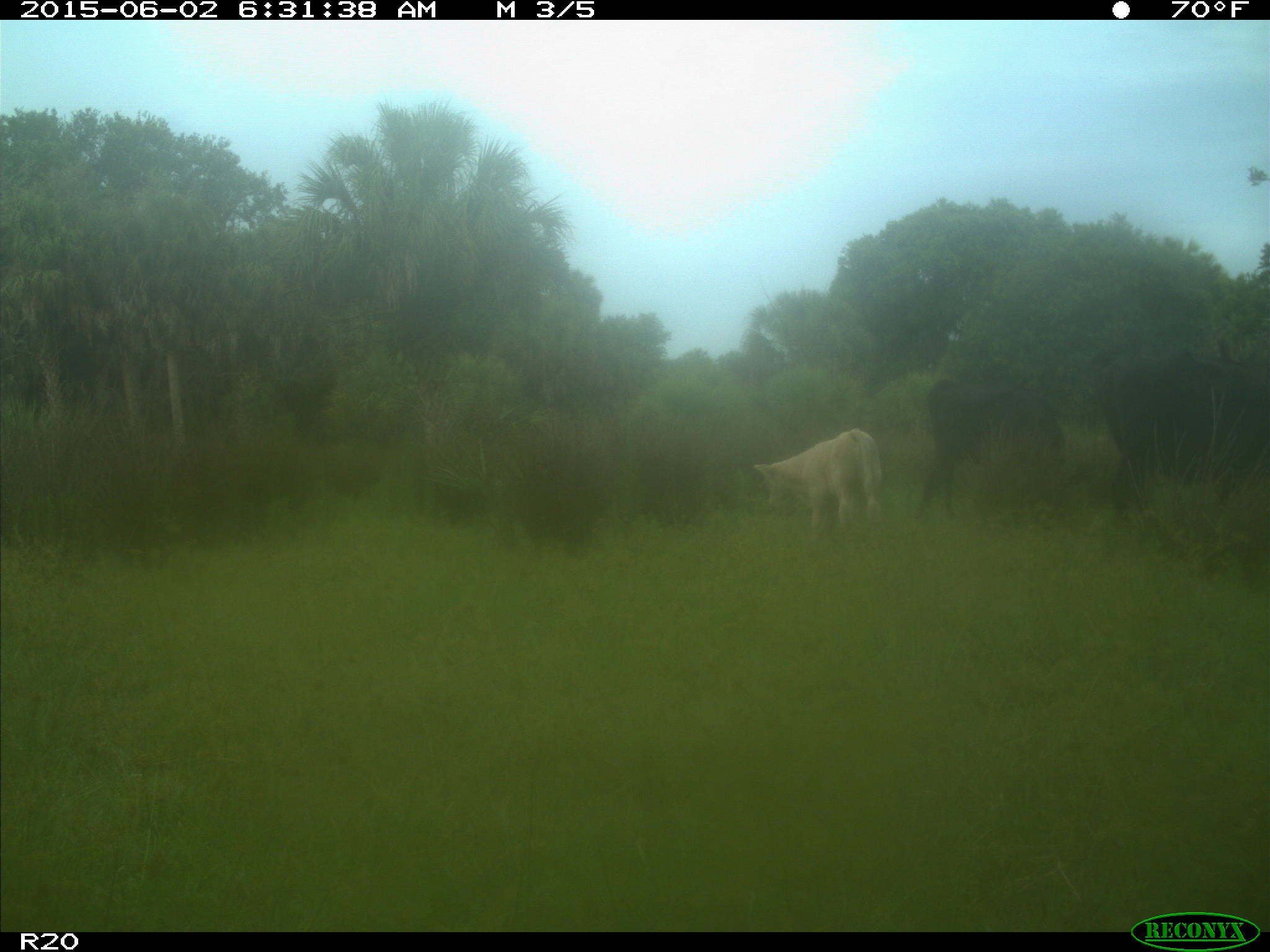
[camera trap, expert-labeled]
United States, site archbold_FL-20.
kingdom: Animalia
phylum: Chordata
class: Mammalia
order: Artiodactyla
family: Bovidae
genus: Bos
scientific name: Bos taurus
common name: domestic cow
Bos taurus (domestic cow).